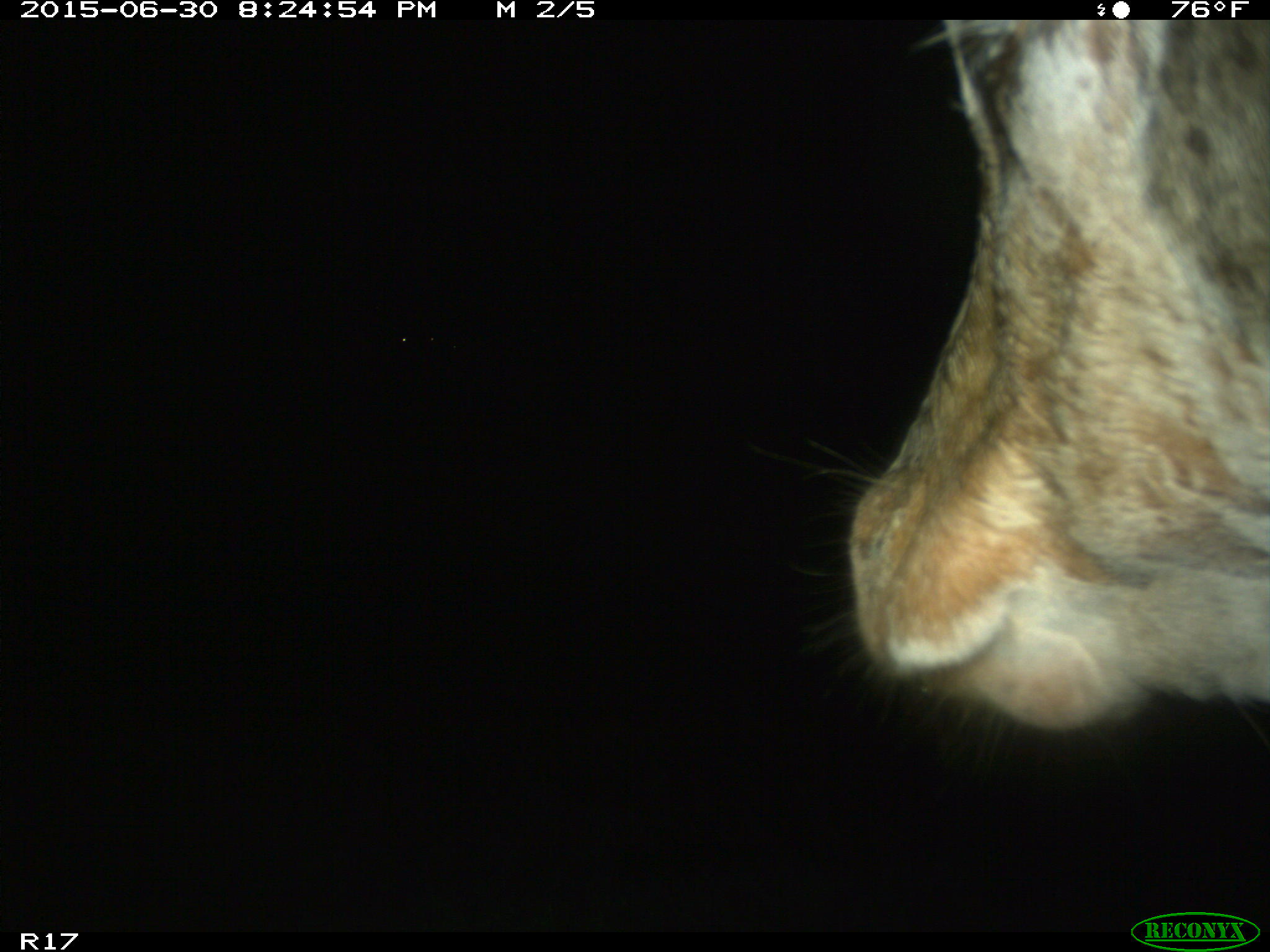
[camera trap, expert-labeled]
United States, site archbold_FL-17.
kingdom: Animalia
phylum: Chordata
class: Mammalia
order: Artiodactyla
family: Bovidae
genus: Bos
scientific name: Bos taurus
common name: domestic cow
Bos taurus (domestic cow).